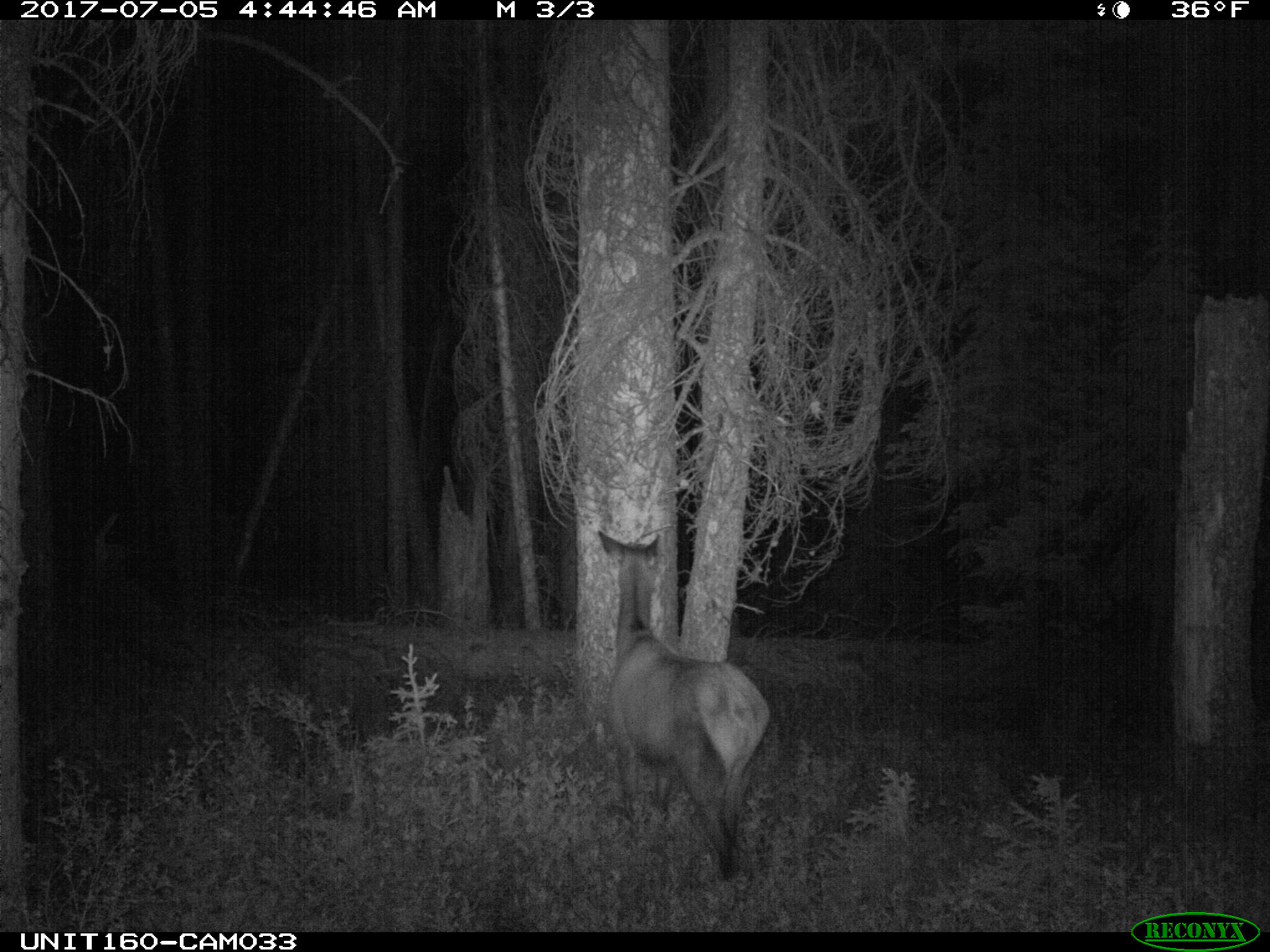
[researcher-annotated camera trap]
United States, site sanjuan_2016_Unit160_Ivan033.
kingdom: Animalia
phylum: Chordata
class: Mammalia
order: Artiodactyla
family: Cervidae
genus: Cervus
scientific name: Cervus elaphus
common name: red deer